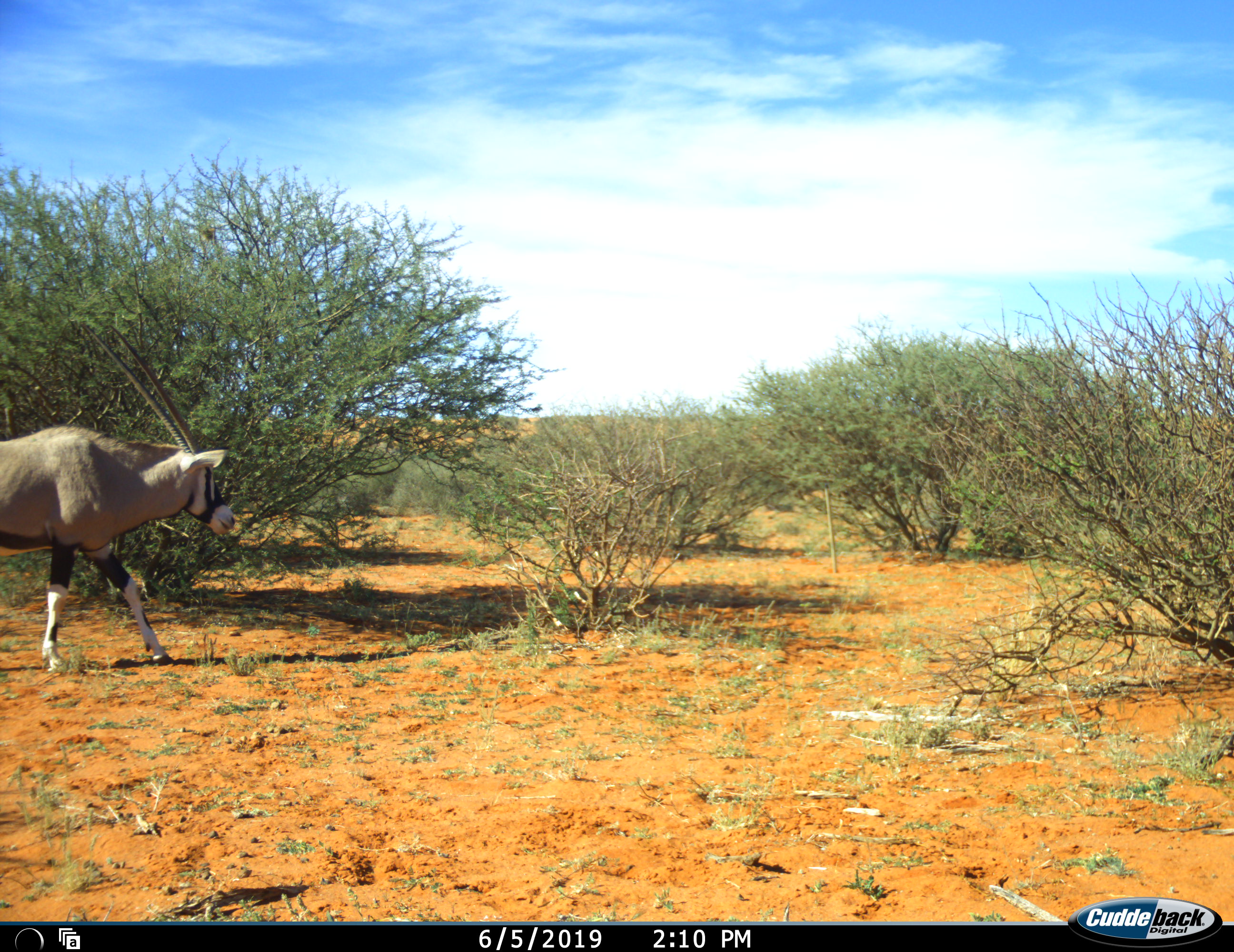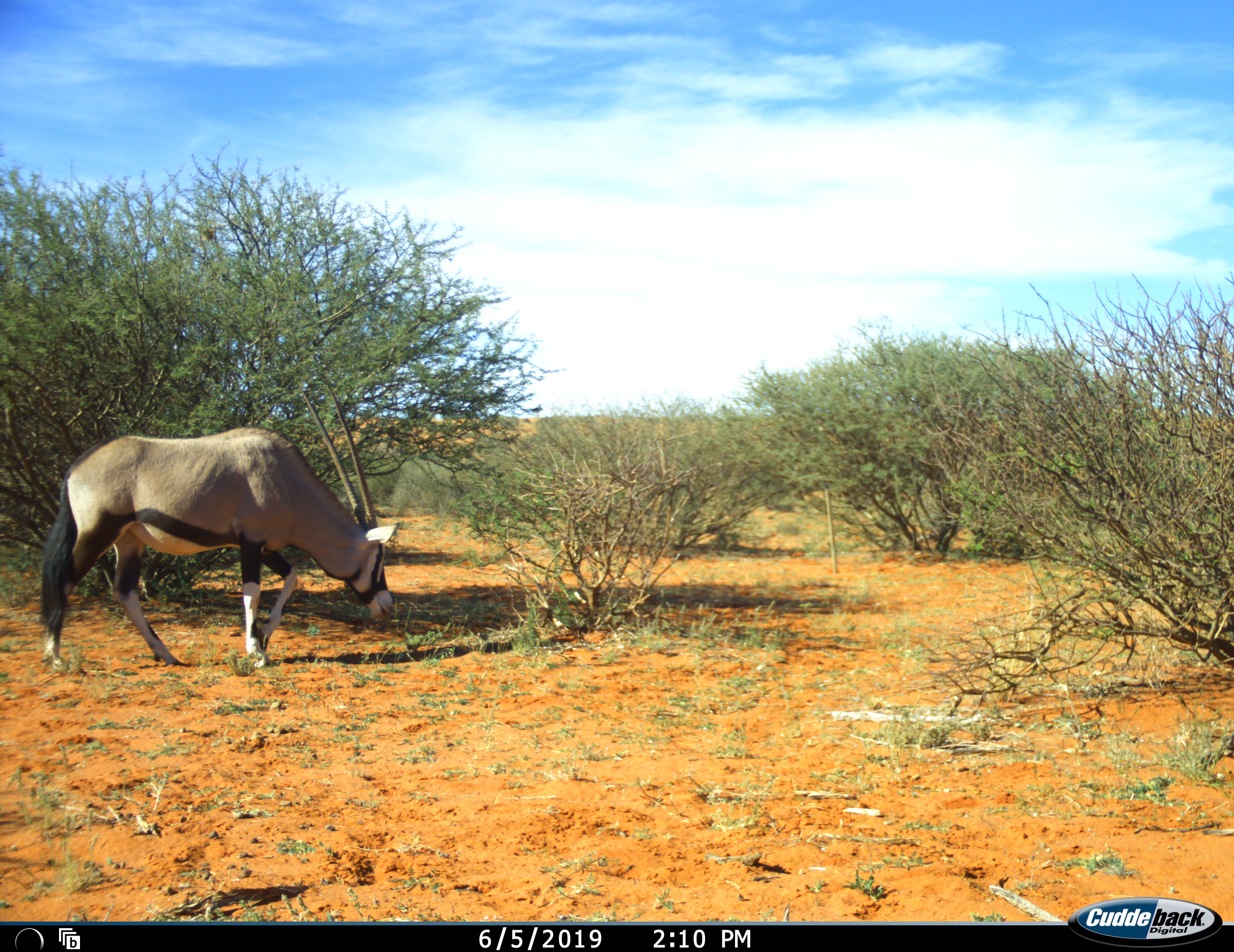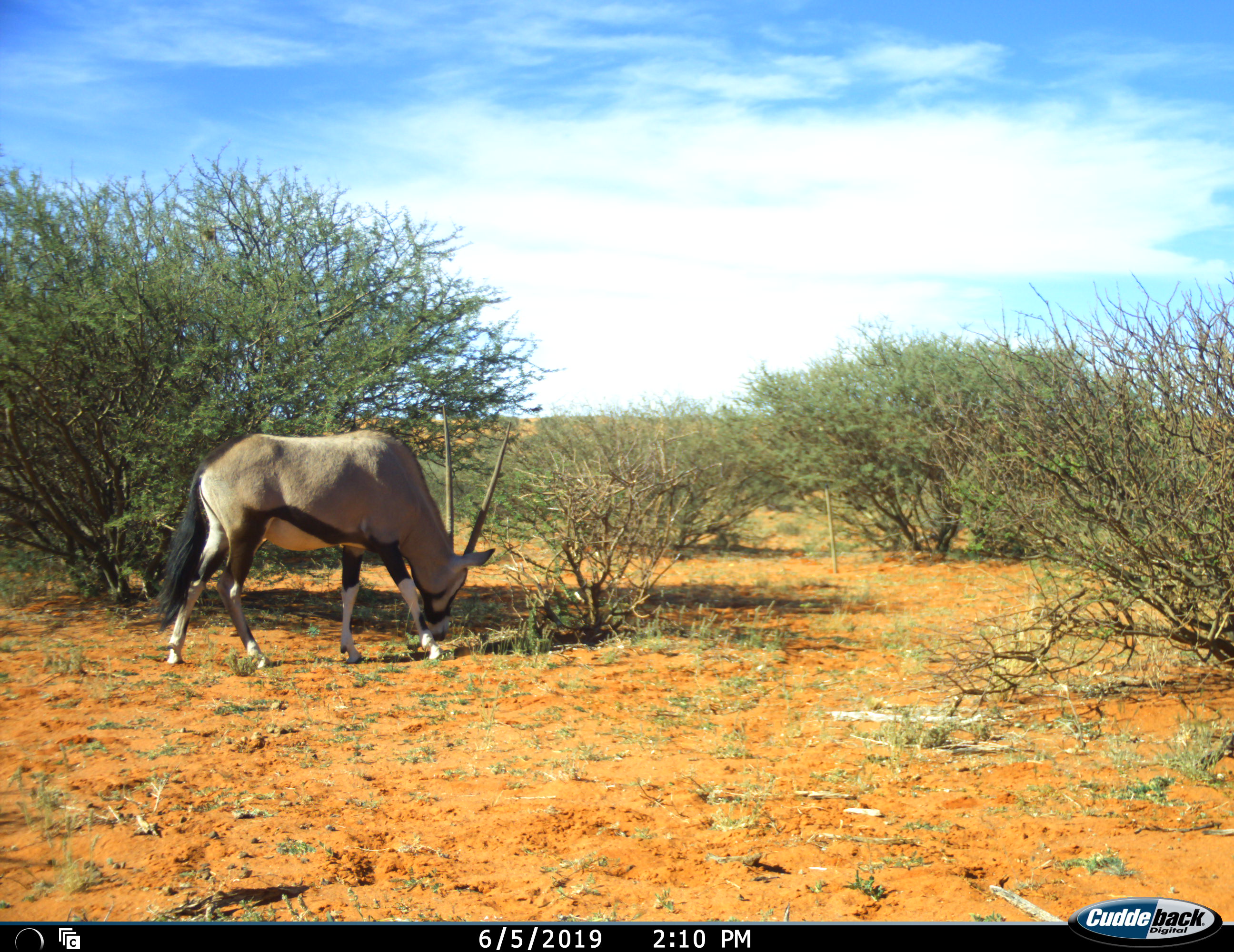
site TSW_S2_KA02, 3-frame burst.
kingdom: Animalia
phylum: Chordata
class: Mammalia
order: Artiodactyla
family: Bovidae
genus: Oryx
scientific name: Oryx gazella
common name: gemsbok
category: oryx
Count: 1.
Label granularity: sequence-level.